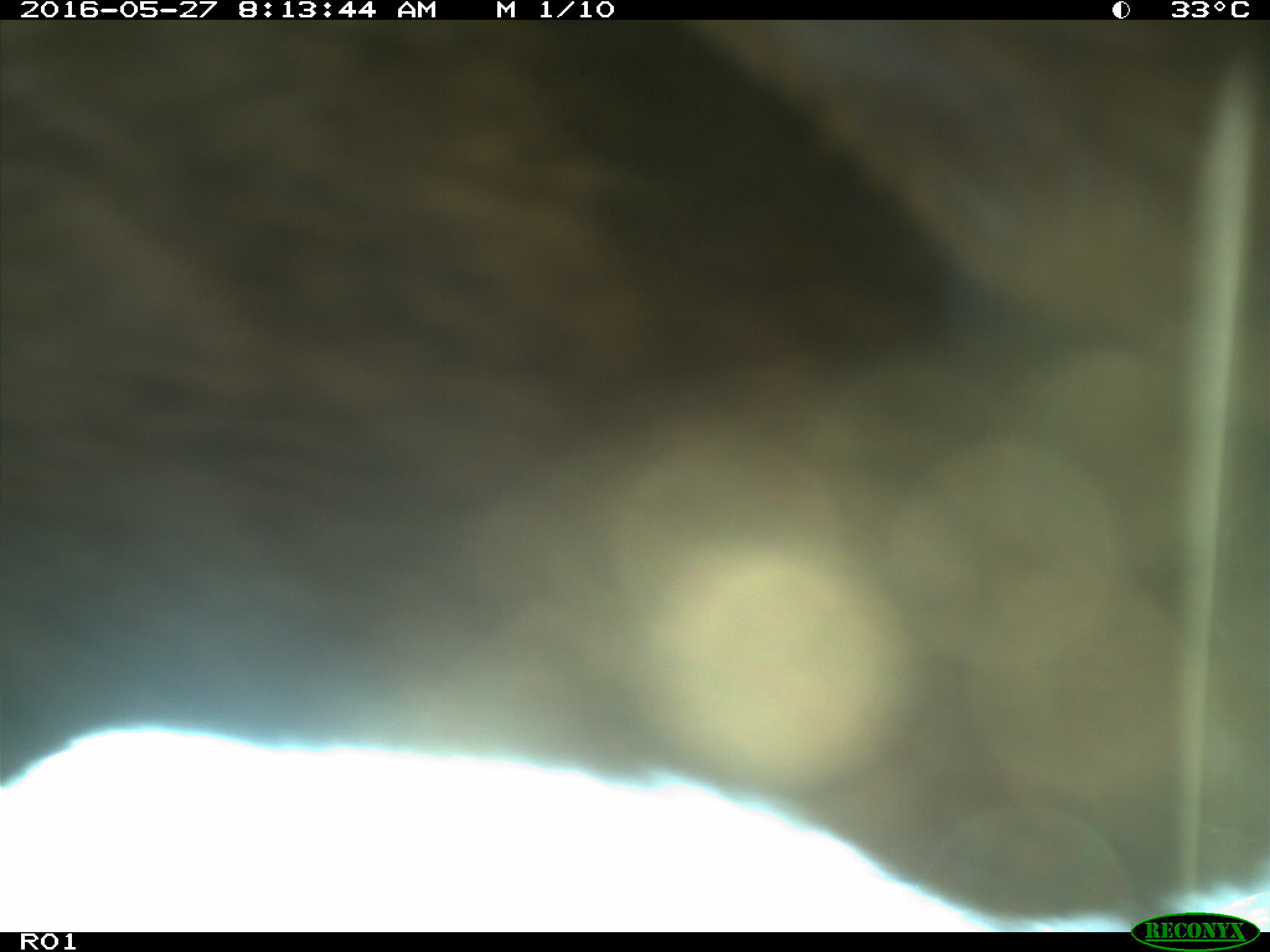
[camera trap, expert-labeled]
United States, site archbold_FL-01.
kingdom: Animalia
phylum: Chordata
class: Mammalia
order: Artiodactyla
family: Bovidae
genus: Bos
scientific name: Bos taurus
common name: domestic cow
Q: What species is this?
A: Bos taurus (domestic cow).